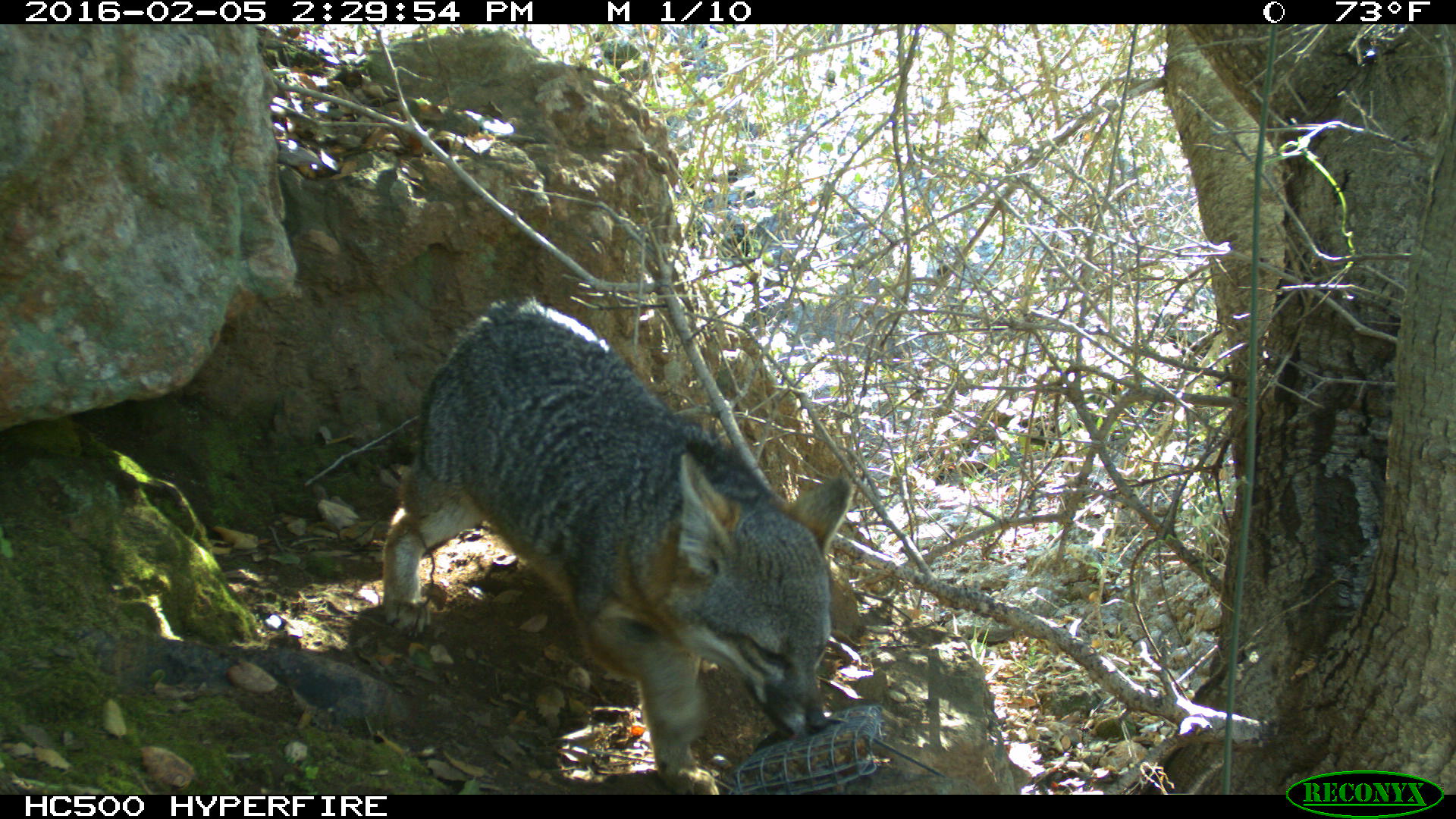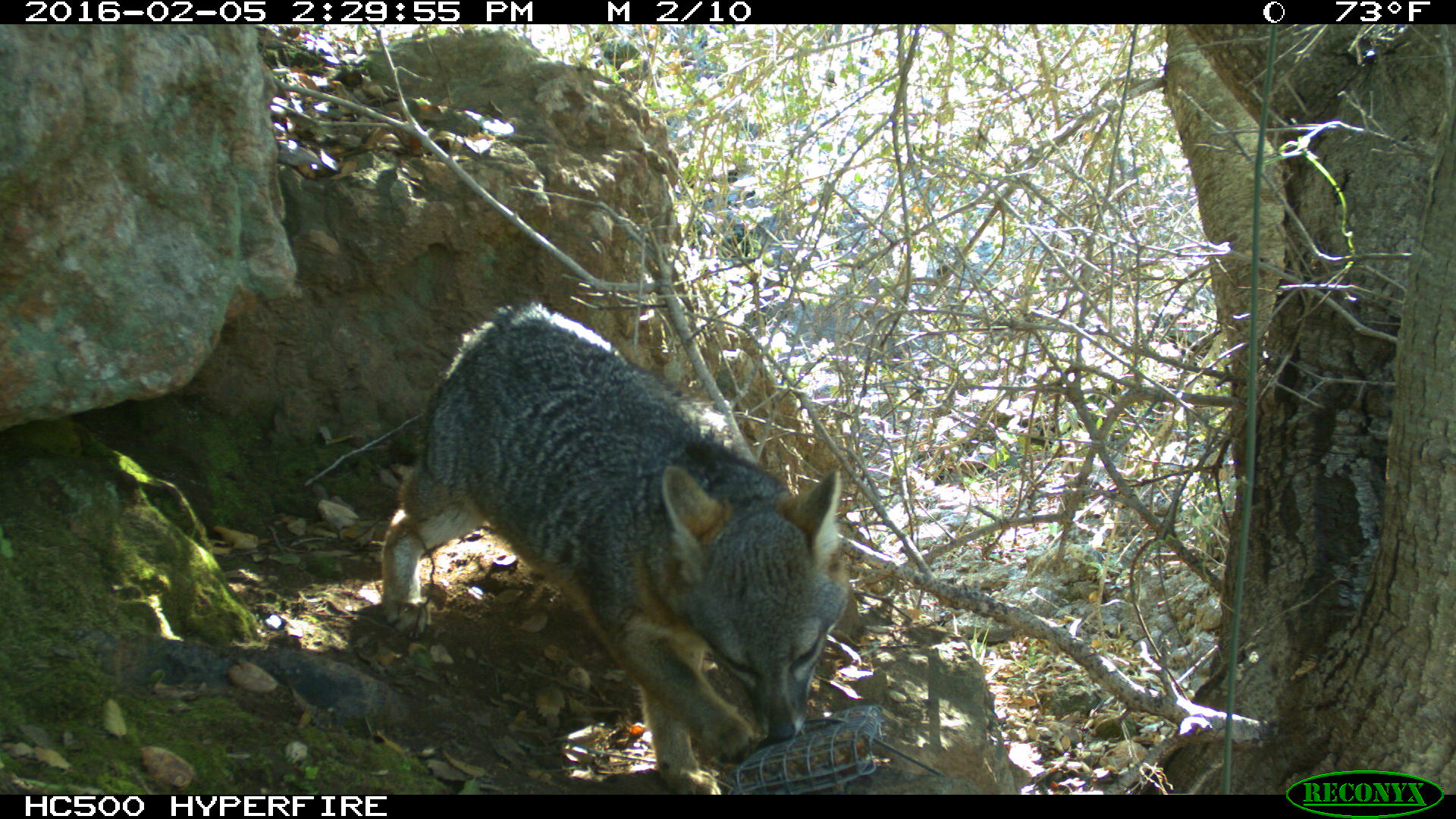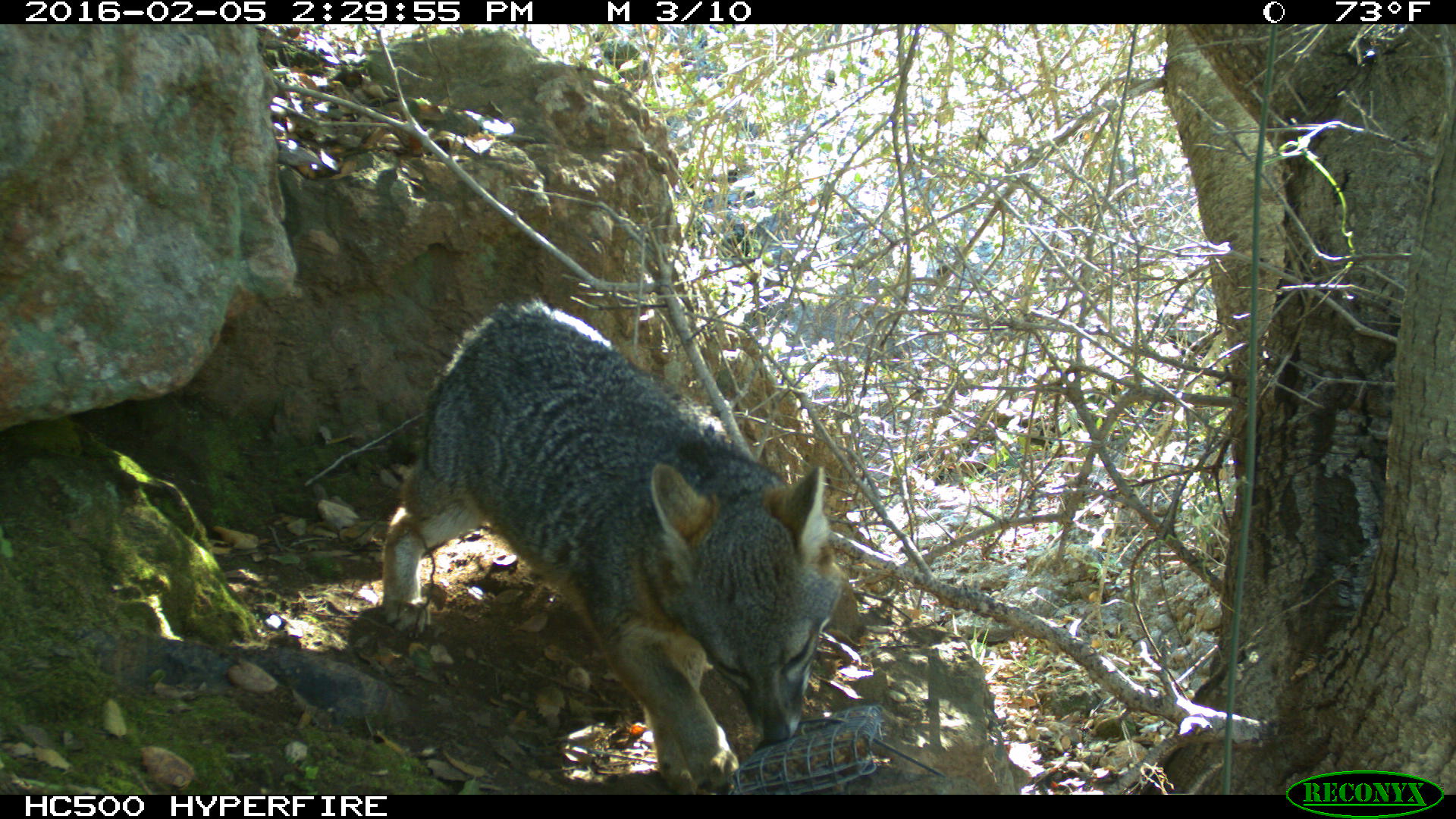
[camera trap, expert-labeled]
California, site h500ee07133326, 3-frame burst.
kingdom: Animalia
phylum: Chordata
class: Mammalia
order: Carnivora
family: Canidae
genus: Urocyon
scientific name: Urocyon littoralis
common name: island fox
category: fox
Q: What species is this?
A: Fox (island fox) (Urocyon littoralis).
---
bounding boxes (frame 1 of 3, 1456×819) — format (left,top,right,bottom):
fox: (378,290,852,792)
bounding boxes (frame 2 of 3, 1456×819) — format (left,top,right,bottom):
fox: (381,303,851,793)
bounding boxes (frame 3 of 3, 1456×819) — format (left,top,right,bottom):
fox: (381,296,844,792)